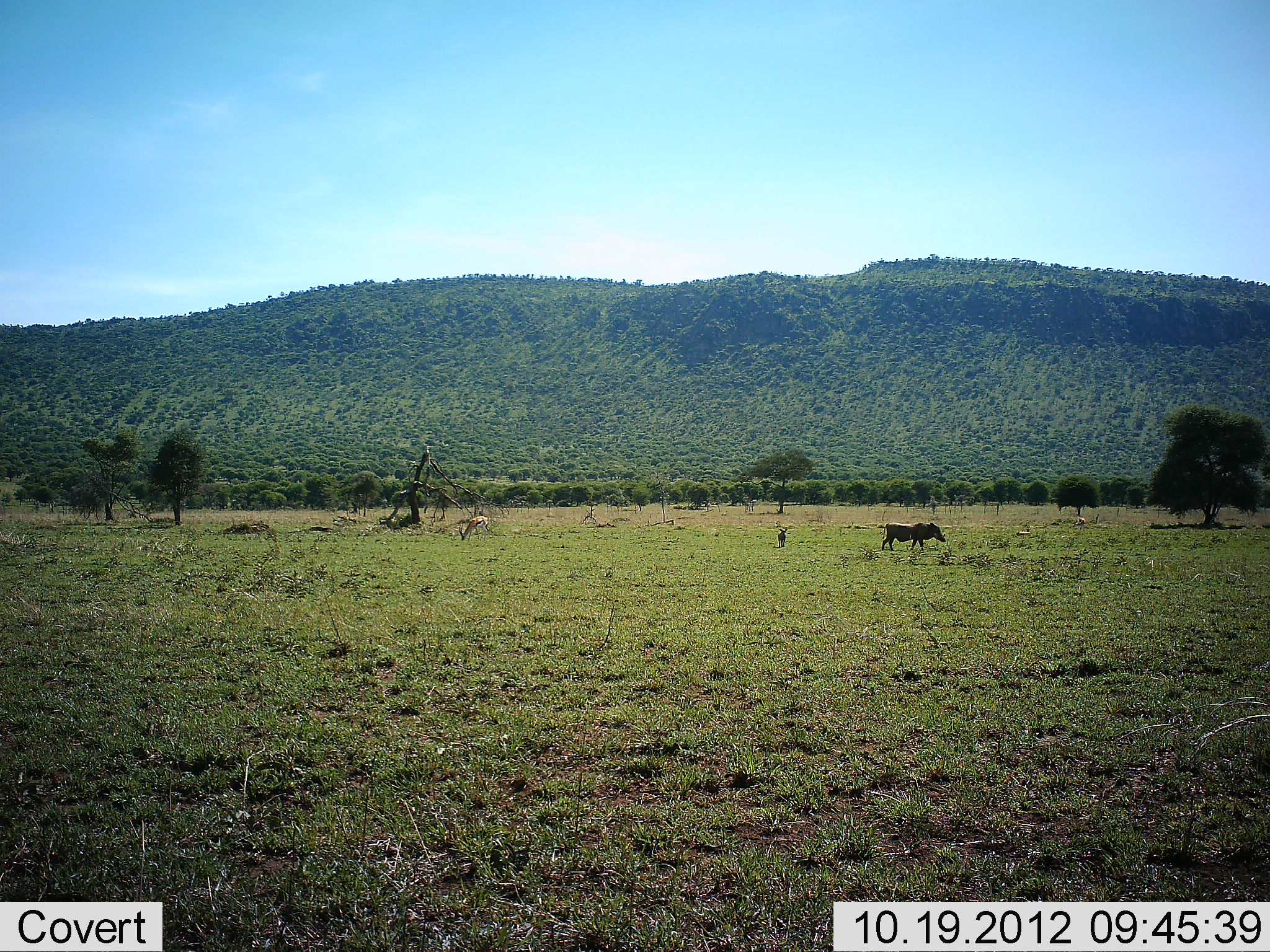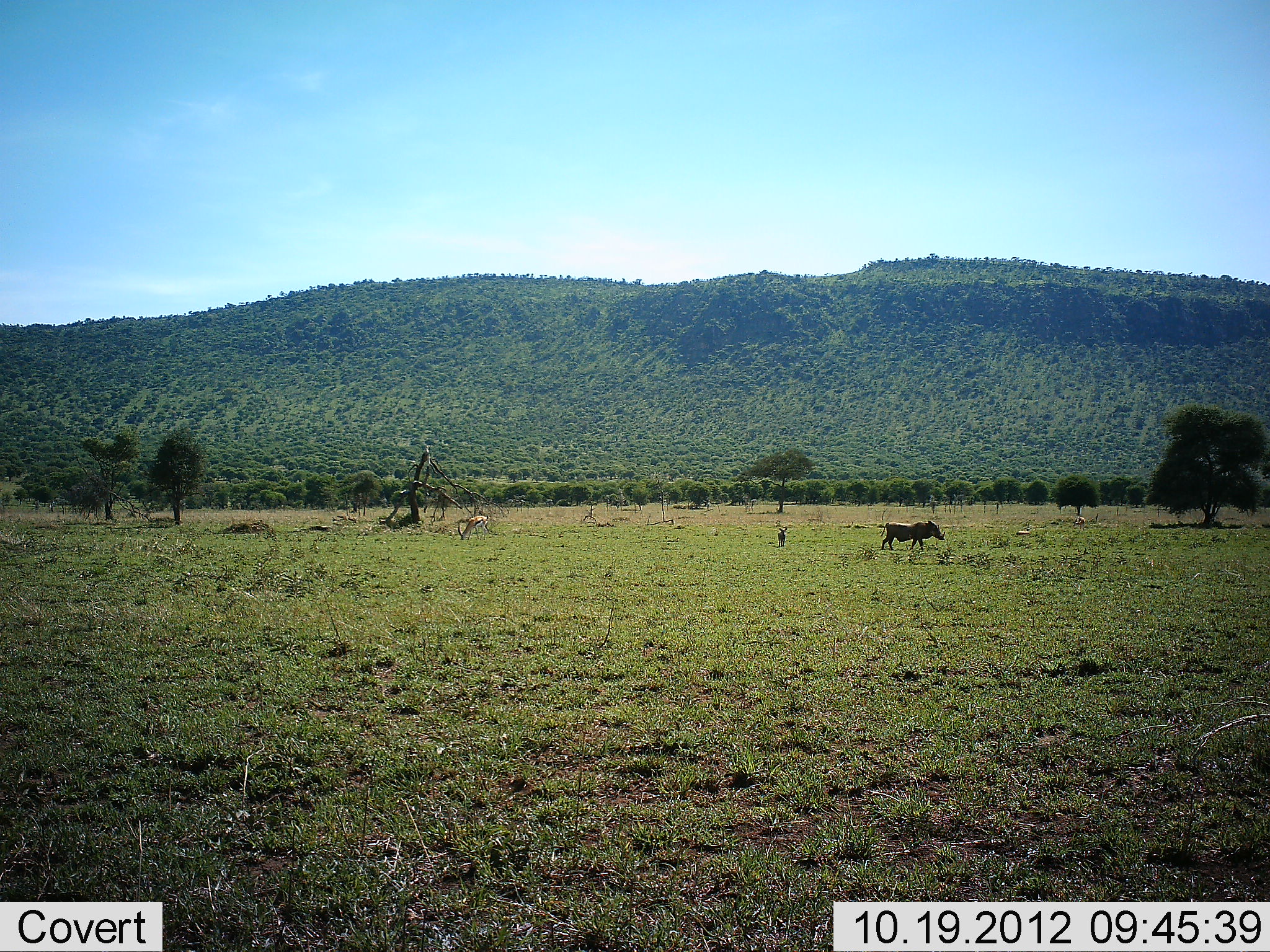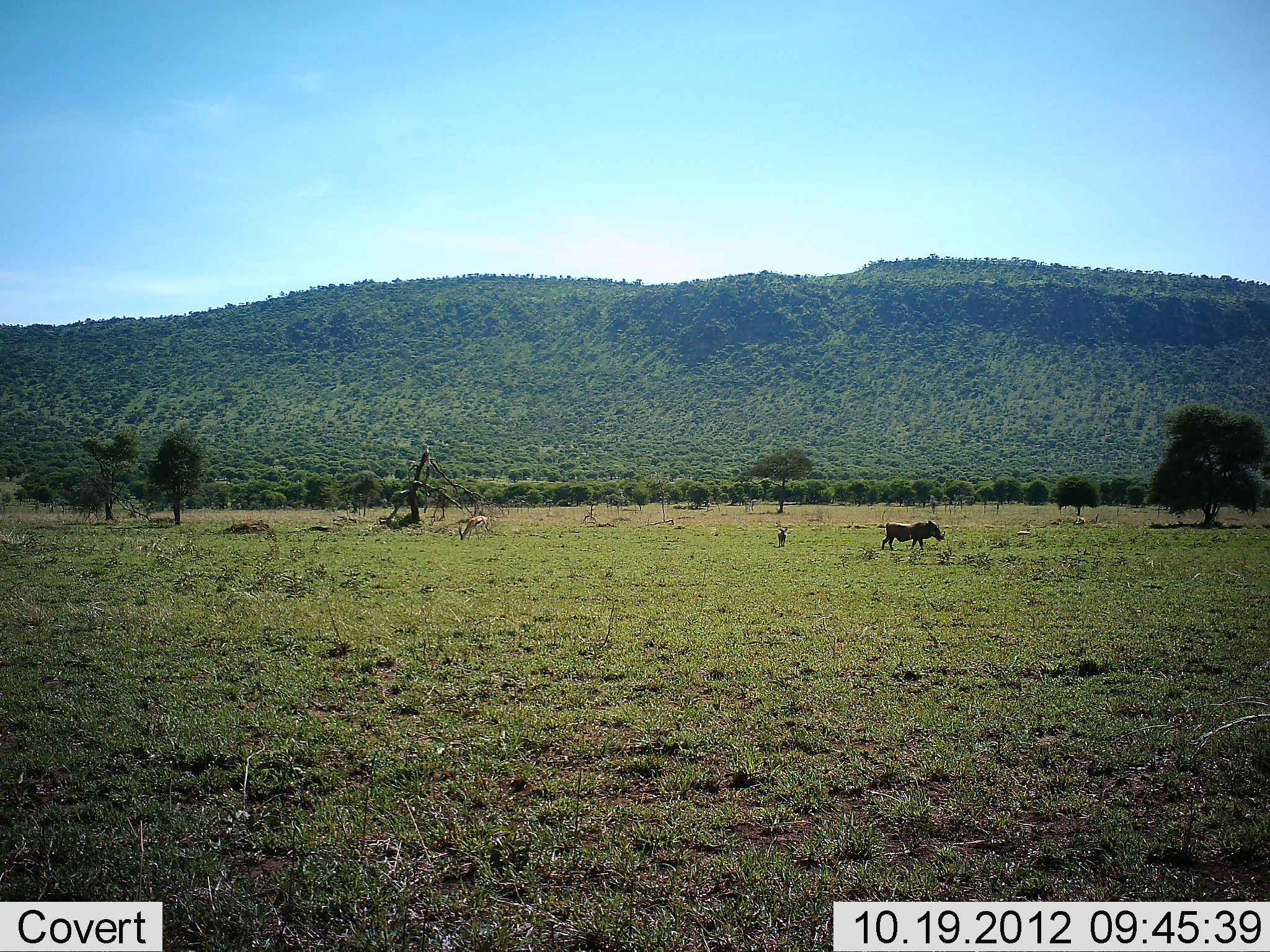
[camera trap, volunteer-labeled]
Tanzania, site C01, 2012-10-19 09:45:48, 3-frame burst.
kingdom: Animalia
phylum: Chordata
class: Mammalia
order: Artiodactyla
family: Bovidae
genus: Eudorcas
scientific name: Eudorcas thomsonii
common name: thomson's gazelle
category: gazellethomsons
Gazellethomsons (thomson's gazelle) (Eudorcas thomsonii), count 1. Behavior (volunteer vote fractions): standing 22%, resting 0%, moving 0%, interacting 0%. Young present (vote fraction): 0%. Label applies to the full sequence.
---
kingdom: Animalia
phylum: Chordata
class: Mammalia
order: Artiodactyla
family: Suidae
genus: Phacochoerus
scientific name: Phacochoerus africanus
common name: warthog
Warthog (Phacochoerus africanus), count 1. Behavior (volunteer vote fractions): standing 58%, resting 0%, moving 29%, interacting 0%. Young present (vote fraction): 12%. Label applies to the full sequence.